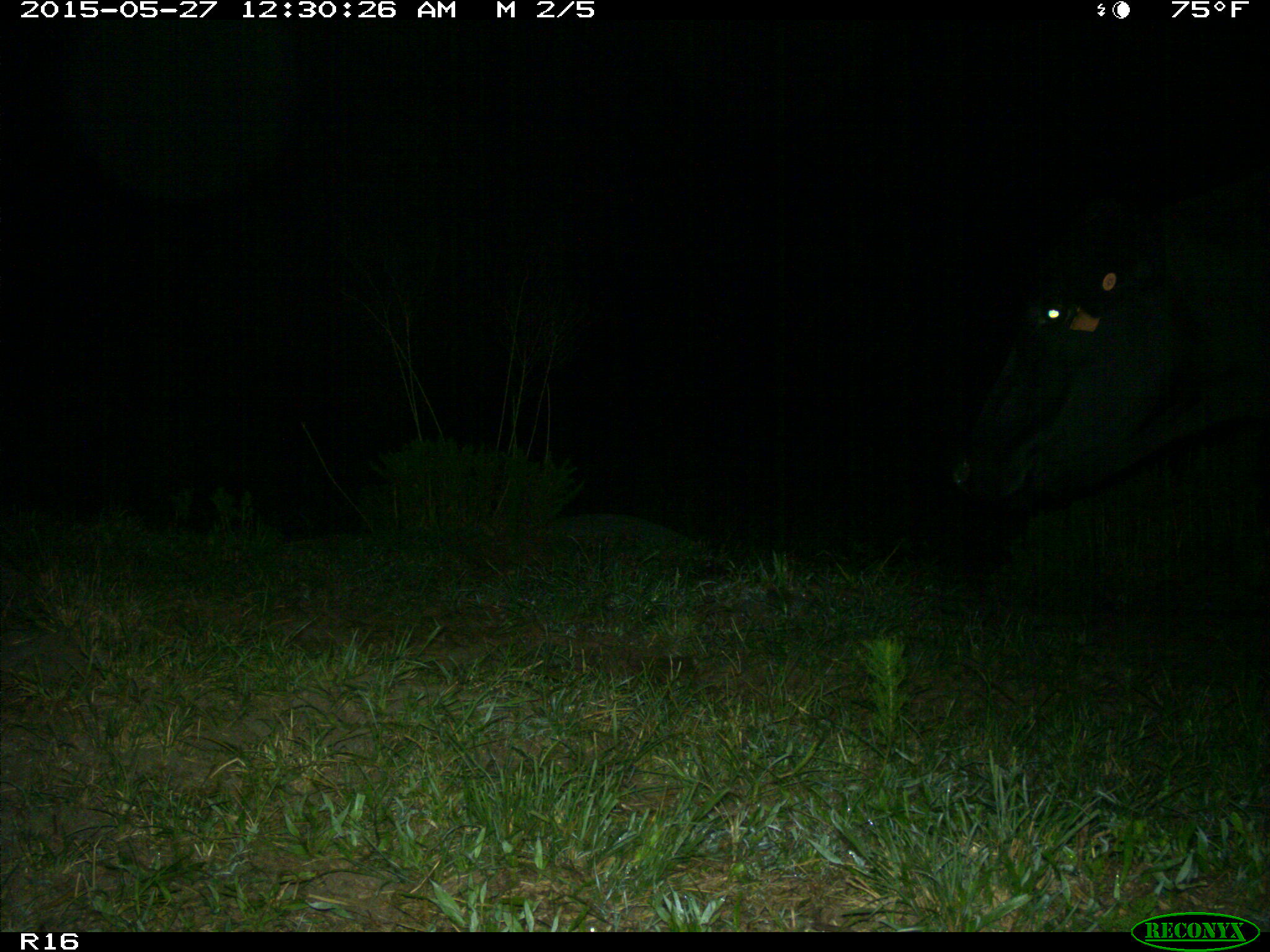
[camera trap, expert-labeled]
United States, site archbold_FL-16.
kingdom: Animalia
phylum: Chordata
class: Mammalia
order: Artiodactyla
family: Bovidae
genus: Bos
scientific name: Bos taurus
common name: domestic cow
Bos taurus (domestic cow).